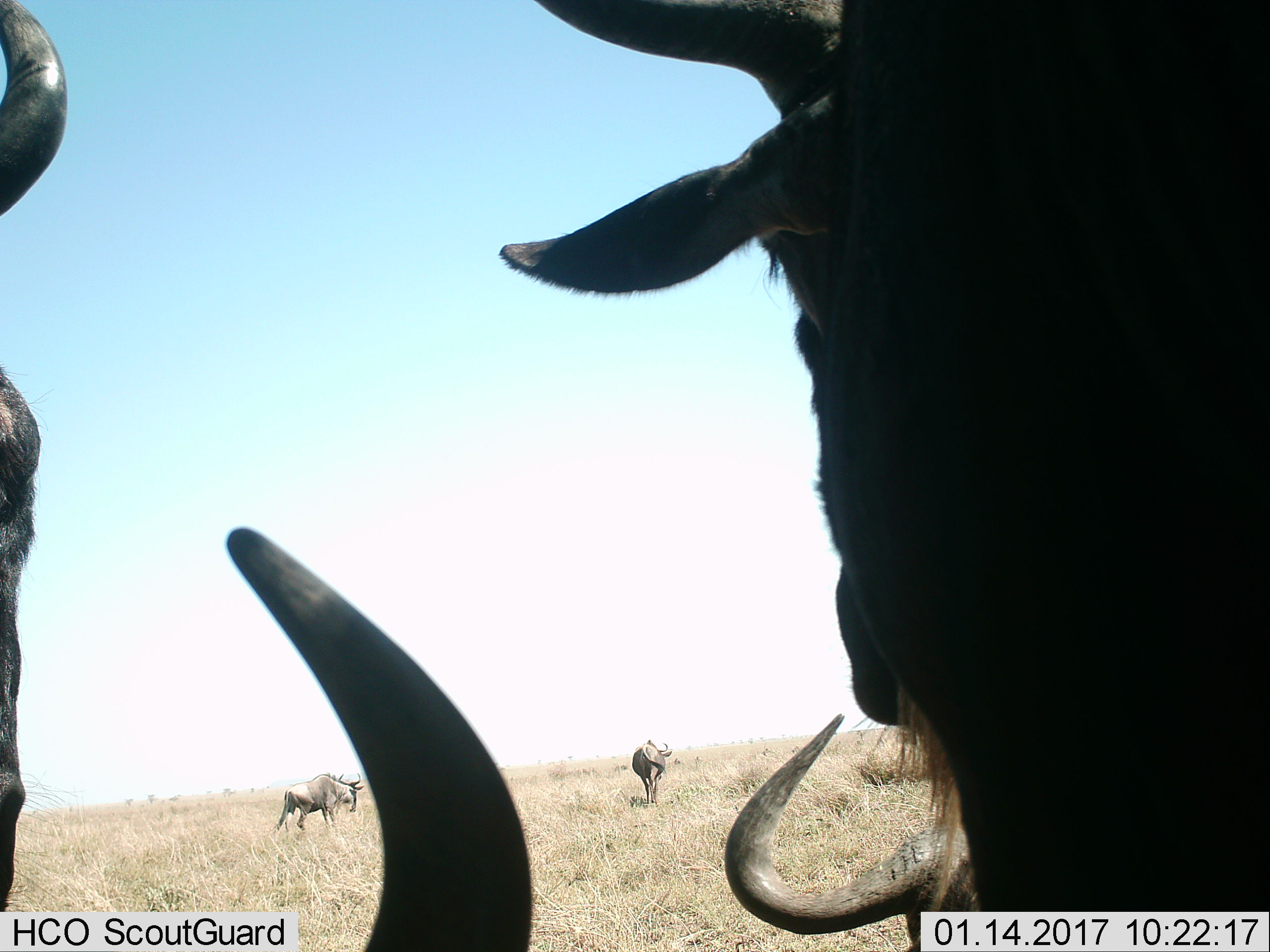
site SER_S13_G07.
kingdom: Animalia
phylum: Chordata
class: Mammalia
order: Artiodactyla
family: Bovidae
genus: Connochaetes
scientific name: Connochaetes taurinus taurinus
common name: blue wildebeest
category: wildebeestblue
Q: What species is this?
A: Wildebeestblue (blue wildebeest) (Connochaetes taurinus taurinus).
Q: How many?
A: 6.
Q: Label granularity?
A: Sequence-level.